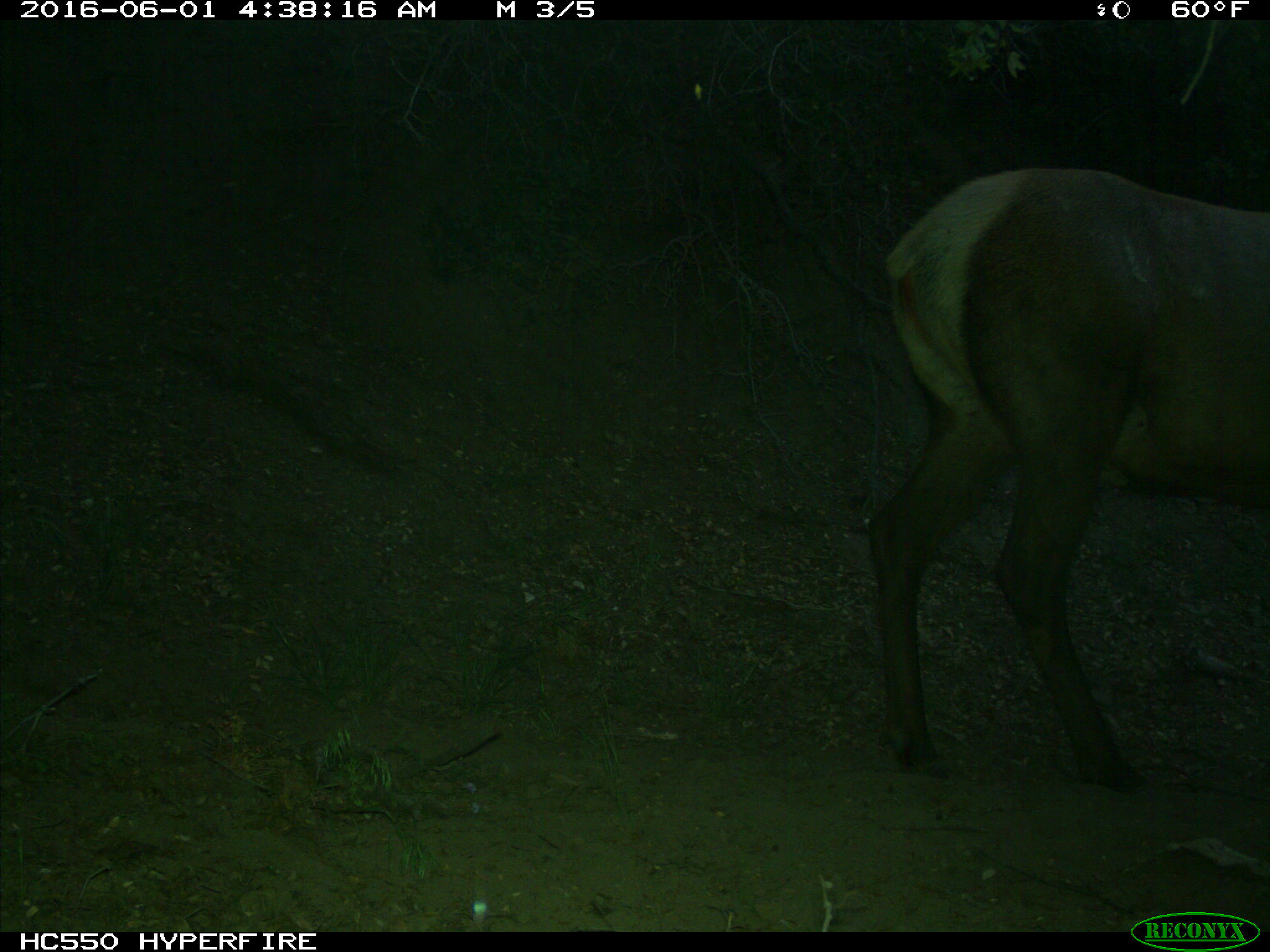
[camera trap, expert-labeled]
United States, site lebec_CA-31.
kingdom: Animalia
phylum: Chordata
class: Mammalia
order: Artiodactyla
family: Cervidae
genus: Cervus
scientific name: Cervus canadensis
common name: elk